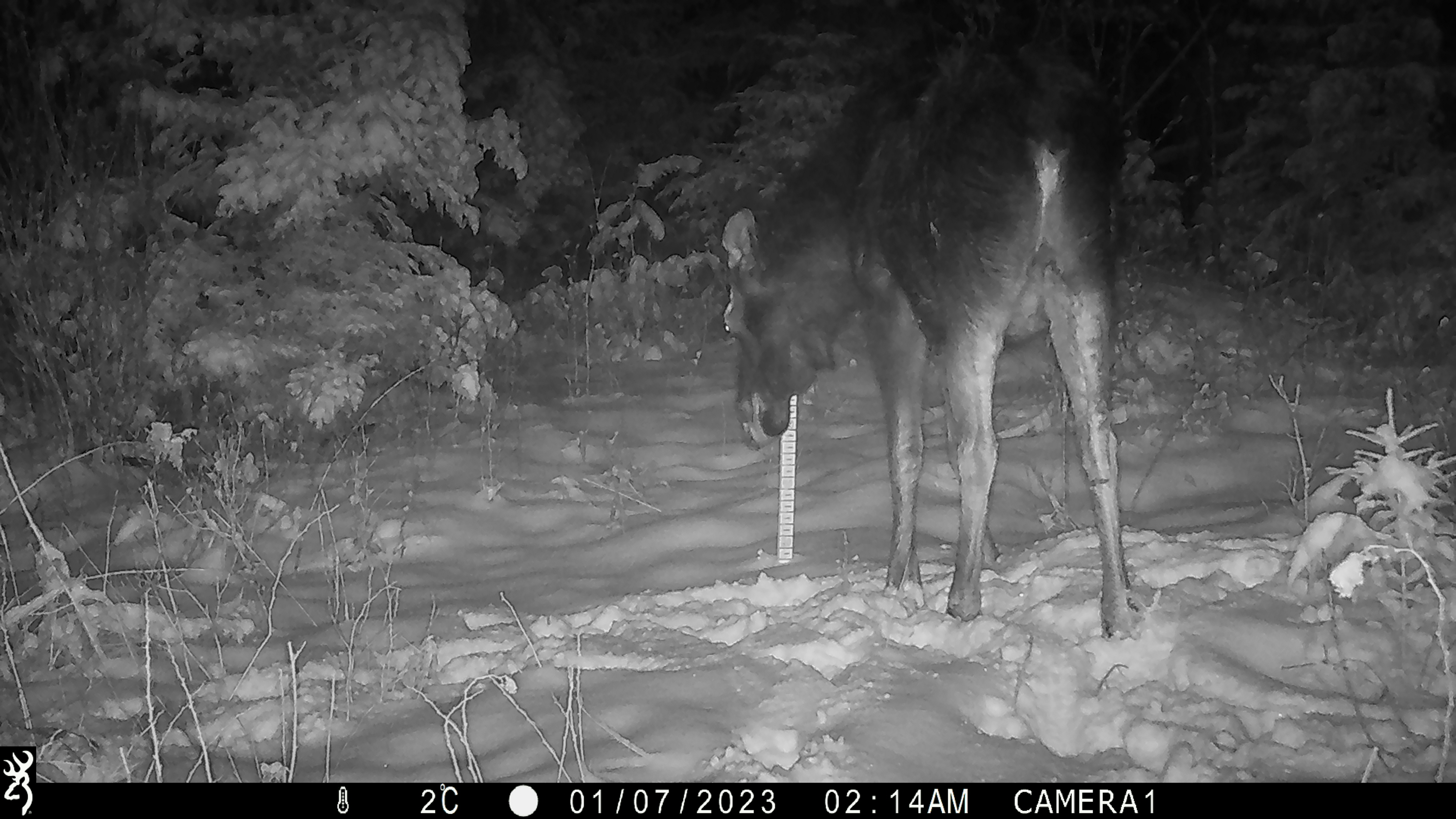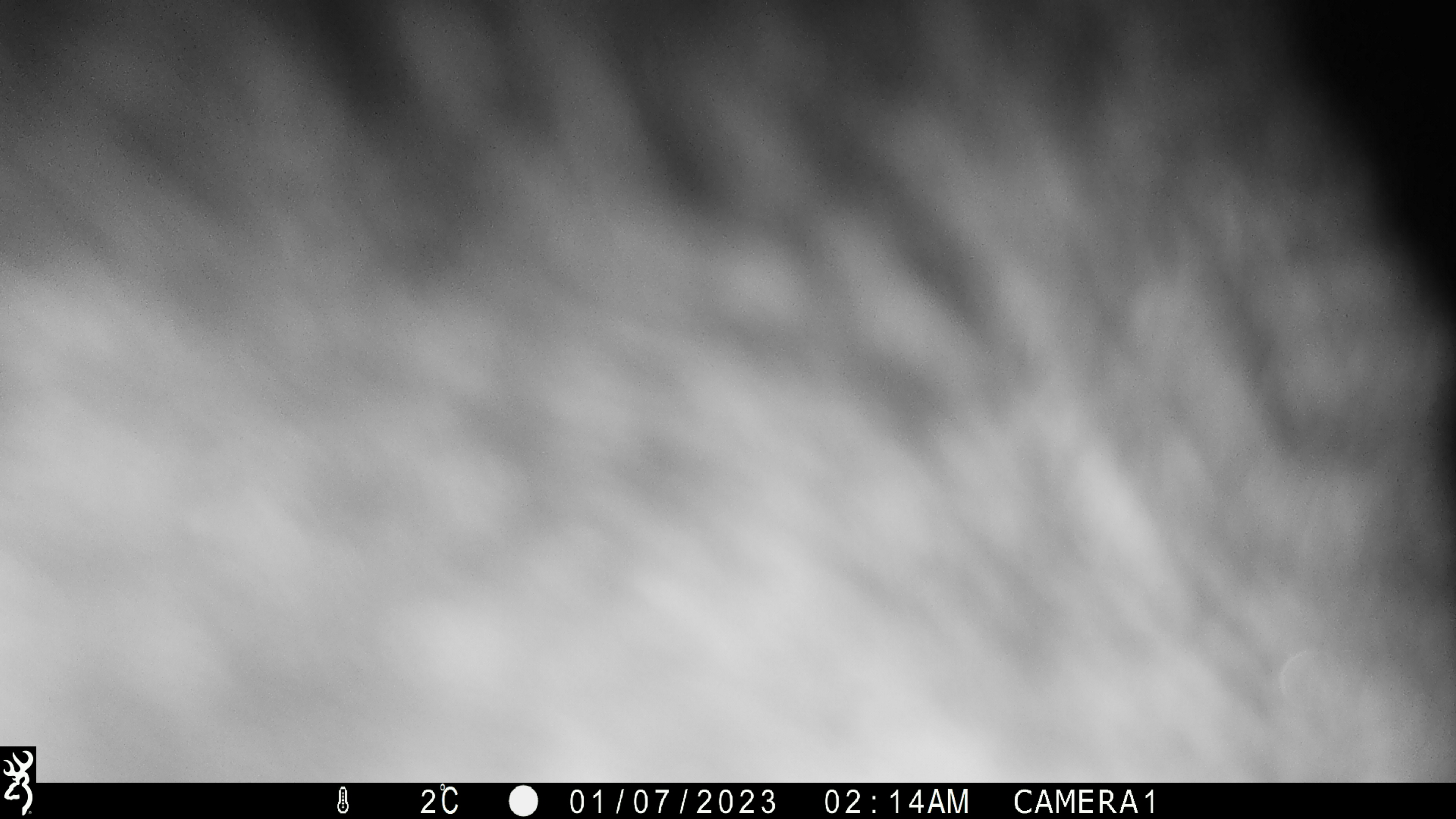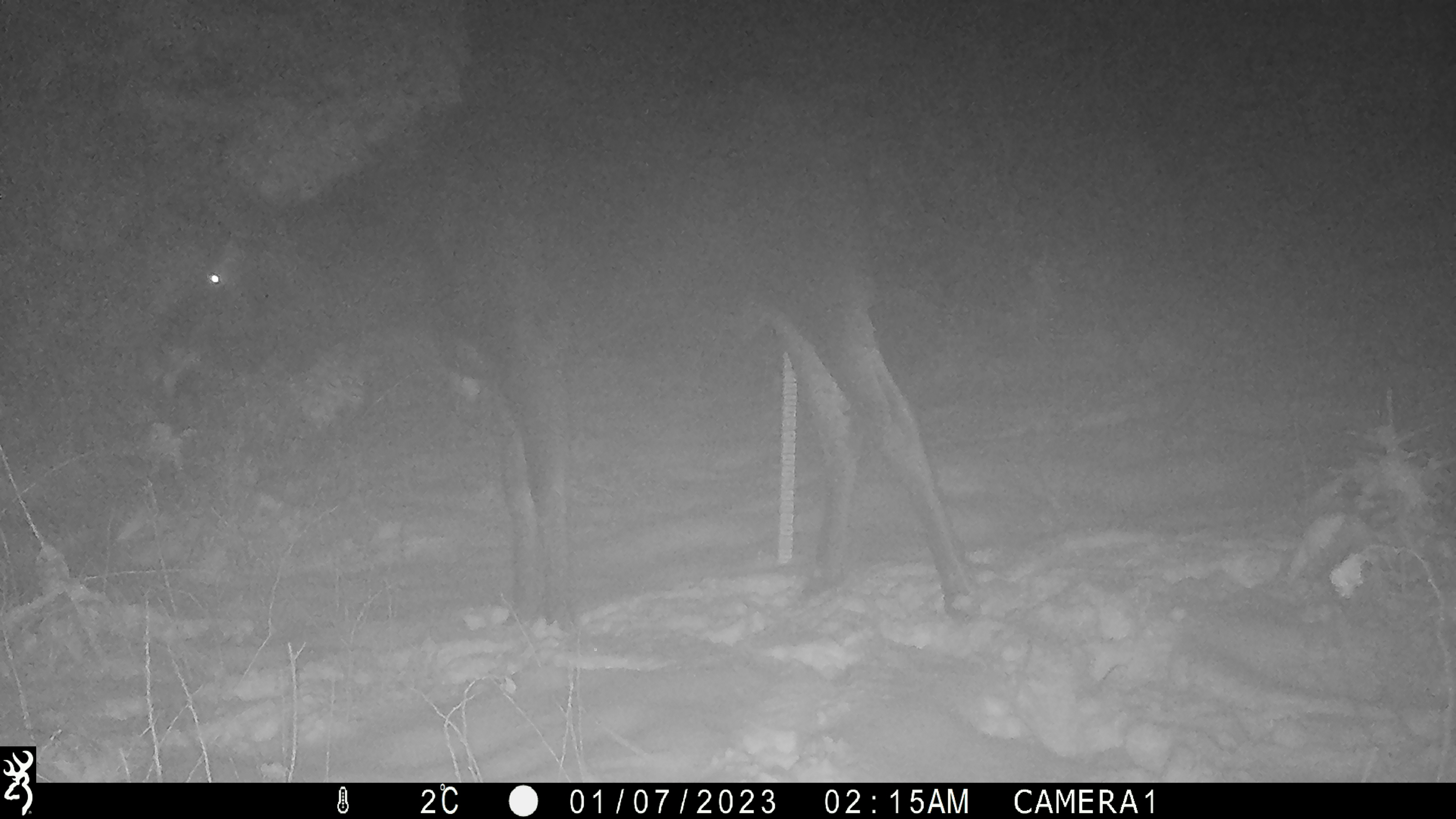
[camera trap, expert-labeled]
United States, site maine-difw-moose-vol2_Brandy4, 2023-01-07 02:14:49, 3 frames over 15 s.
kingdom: Animalia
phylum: Chordata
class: Mammalia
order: Artiodactyla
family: Cervidae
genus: Alces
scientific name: Alces alces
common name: moose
Moose (Alces alces).